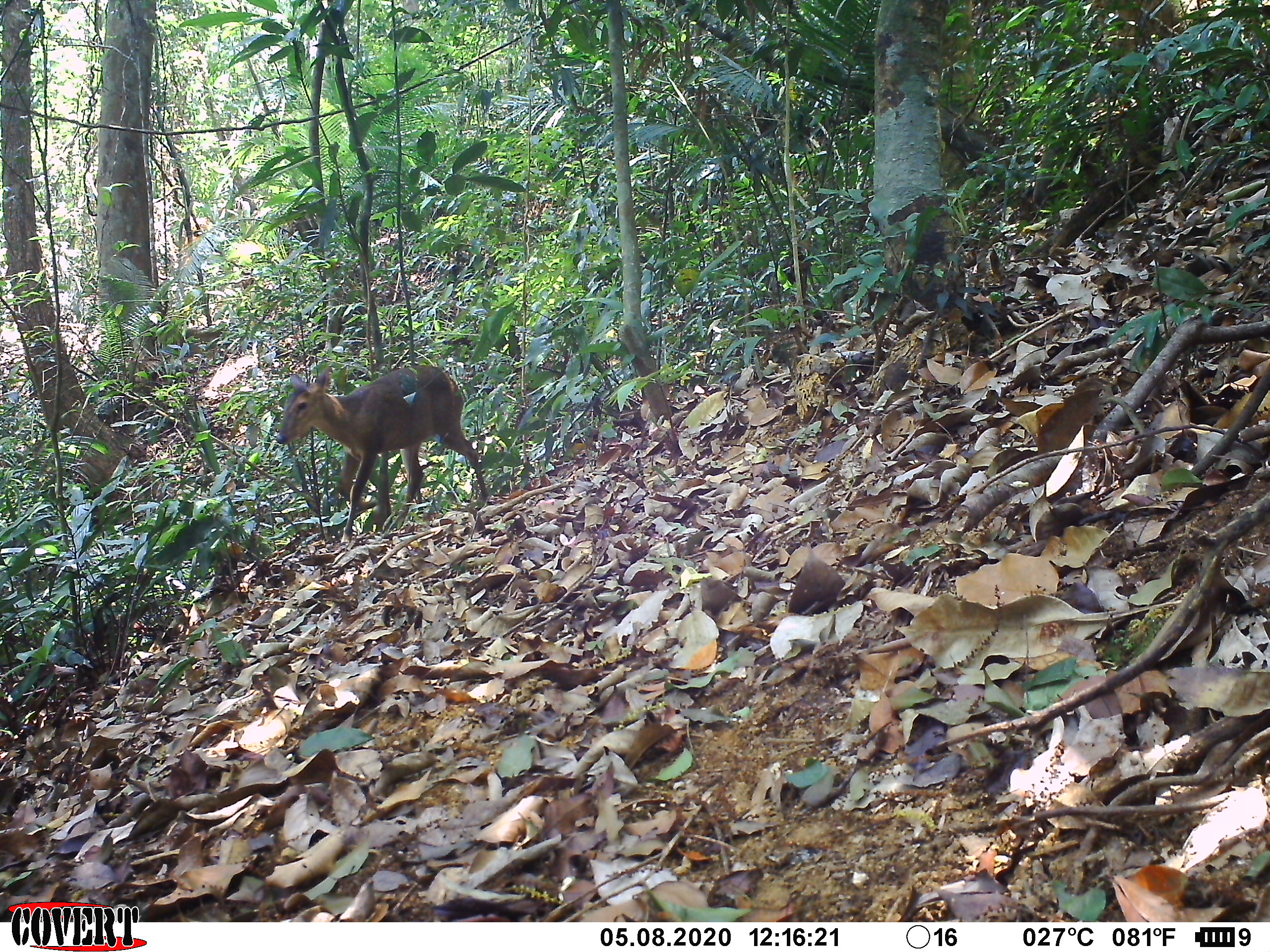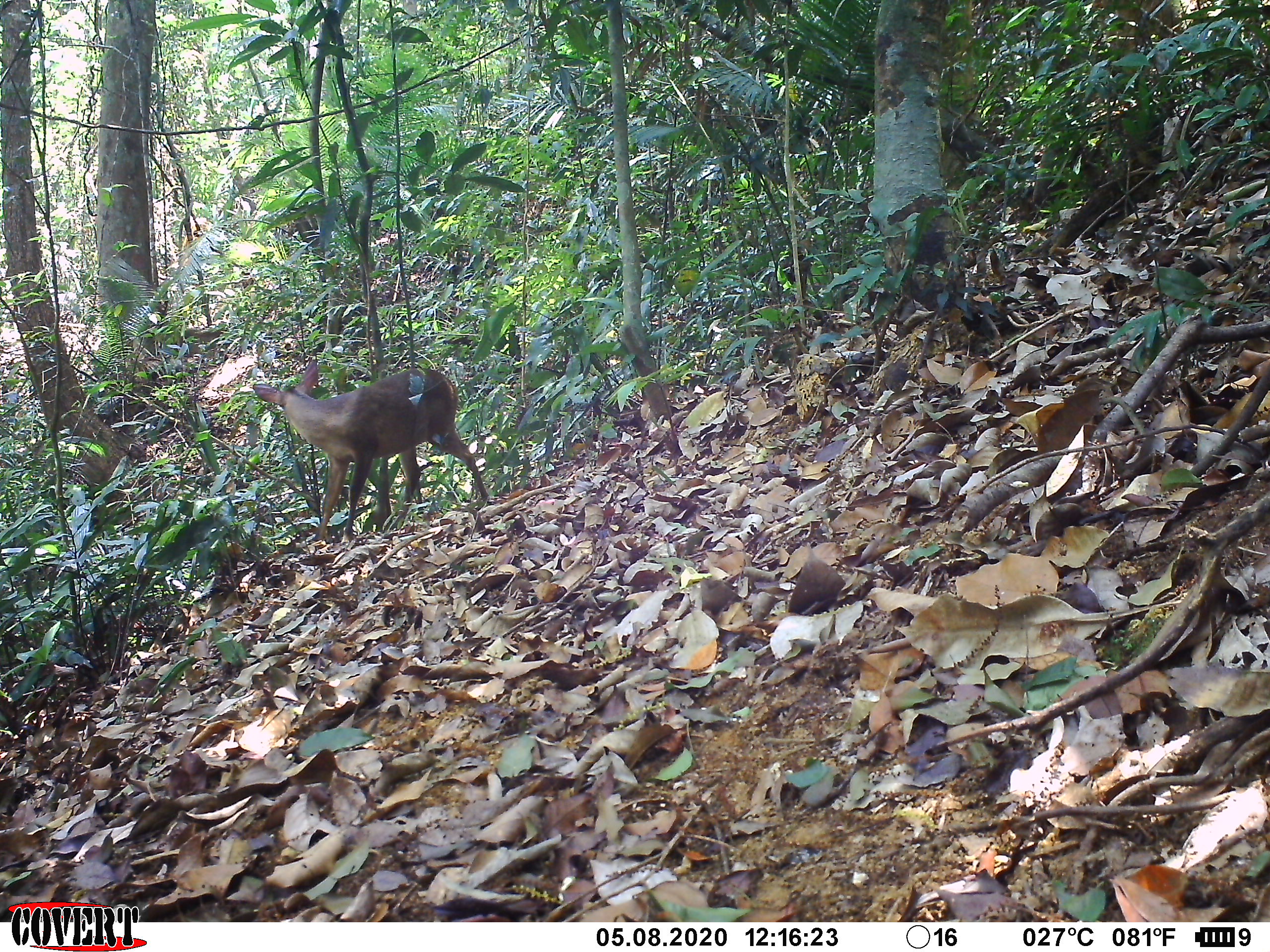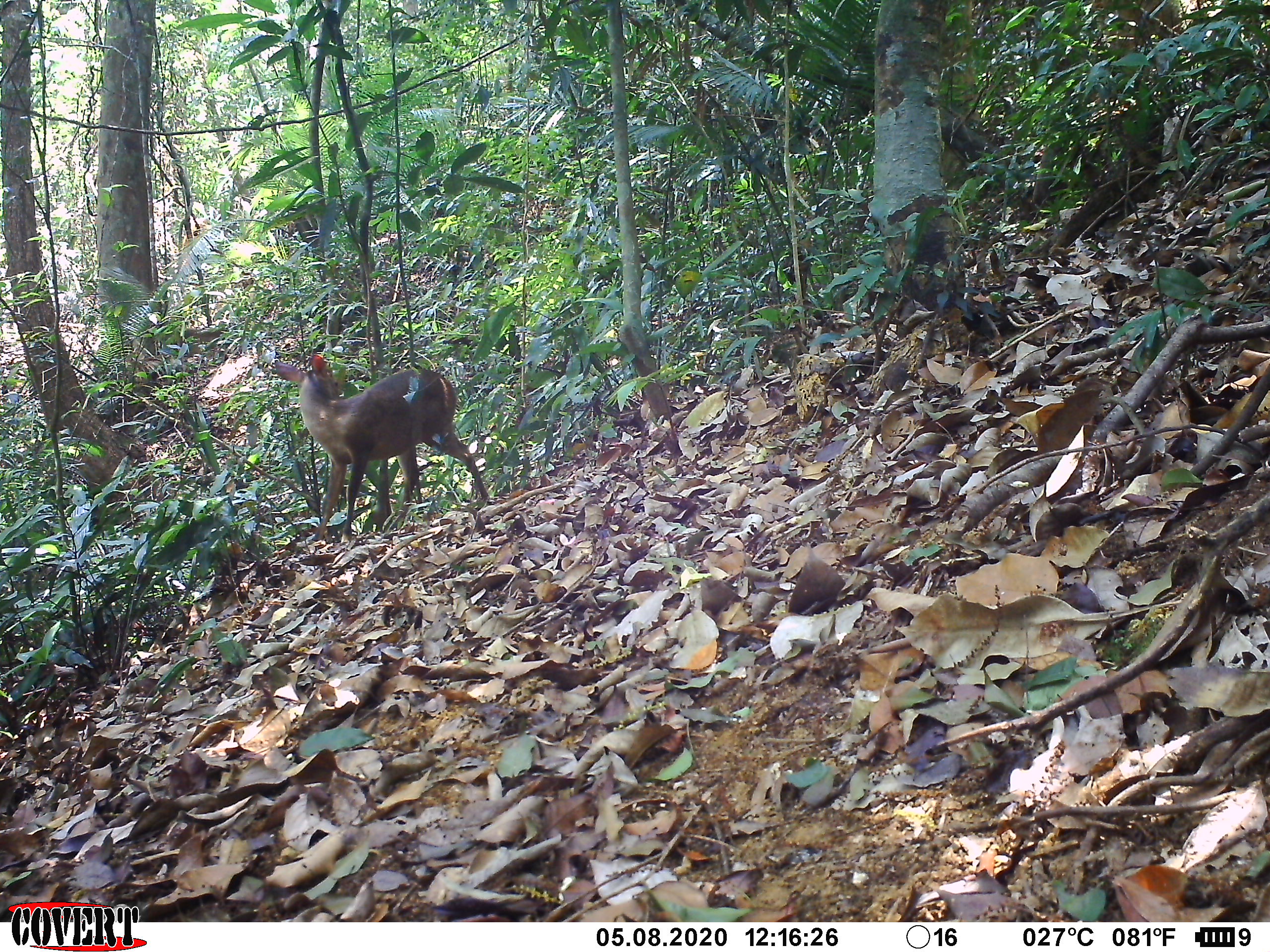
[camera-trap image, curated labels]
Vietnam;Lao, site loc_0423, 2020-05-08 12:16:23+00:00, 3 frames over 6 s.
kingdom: Animalia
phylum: Chordata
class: Mammalia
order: Artiodactyla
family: Cervidae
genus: Muntiacus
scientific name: Muntiacus vuquangensis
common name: large-antlered muntjac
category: large antlered muntjac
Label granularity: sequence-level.